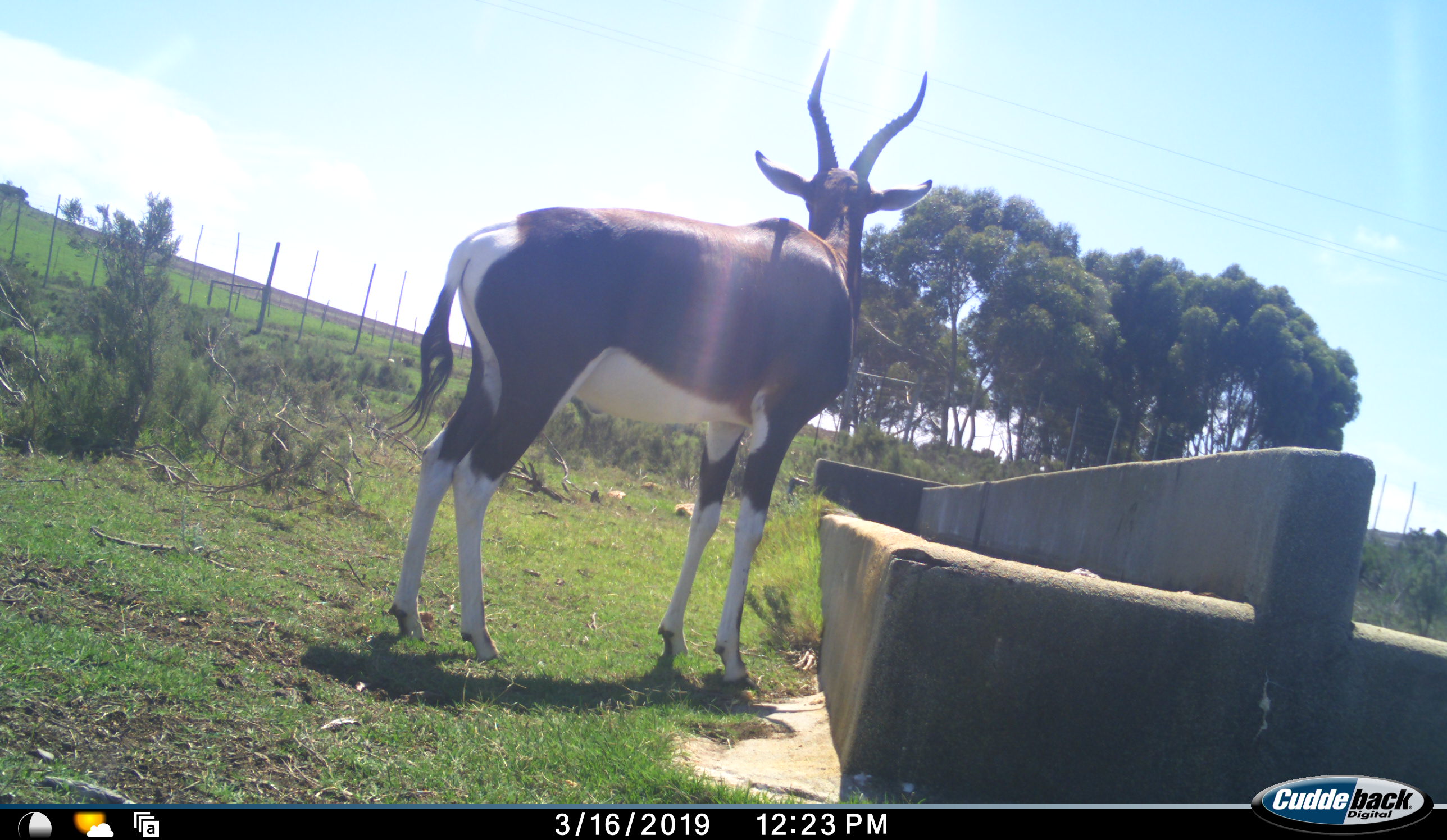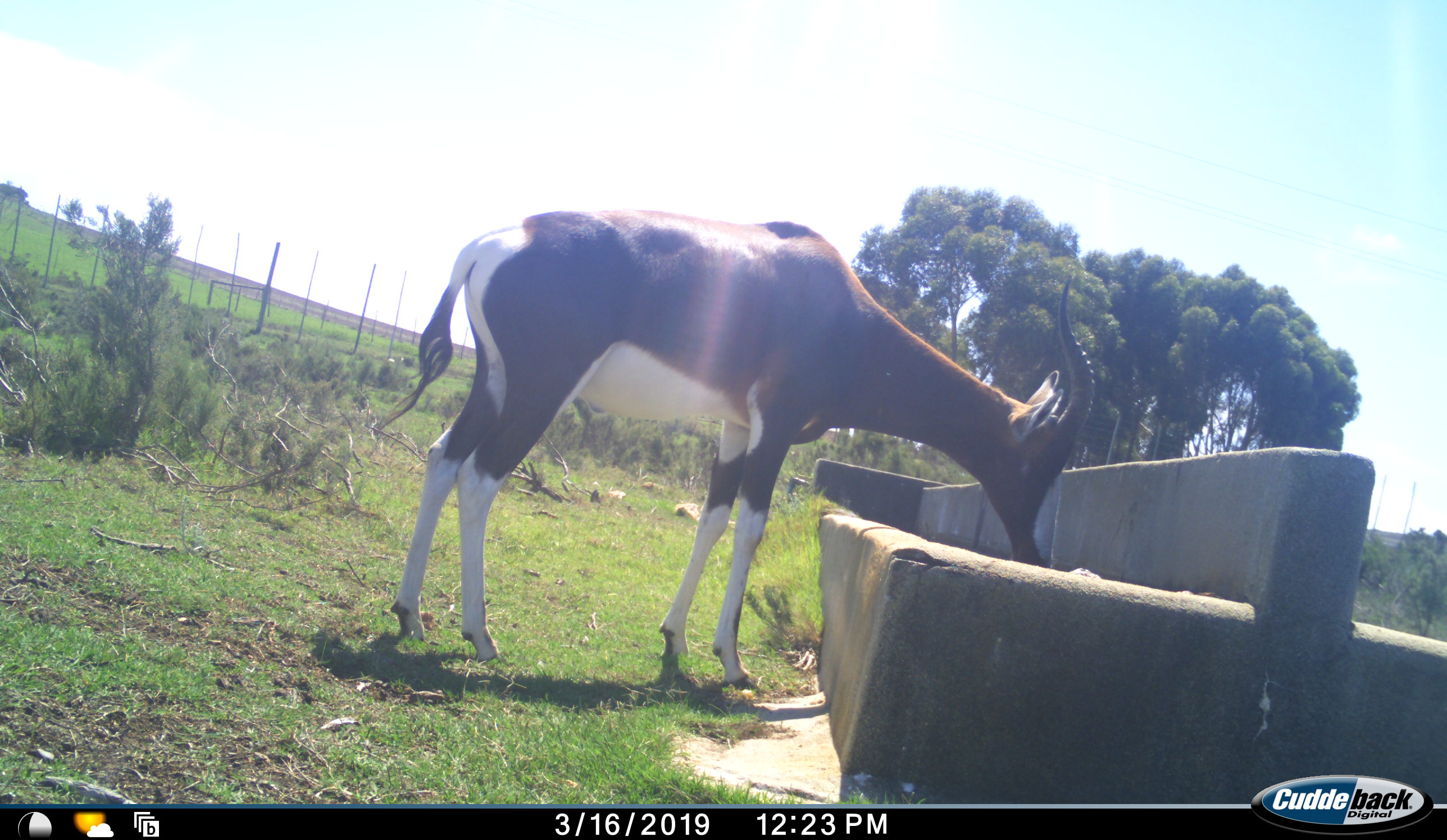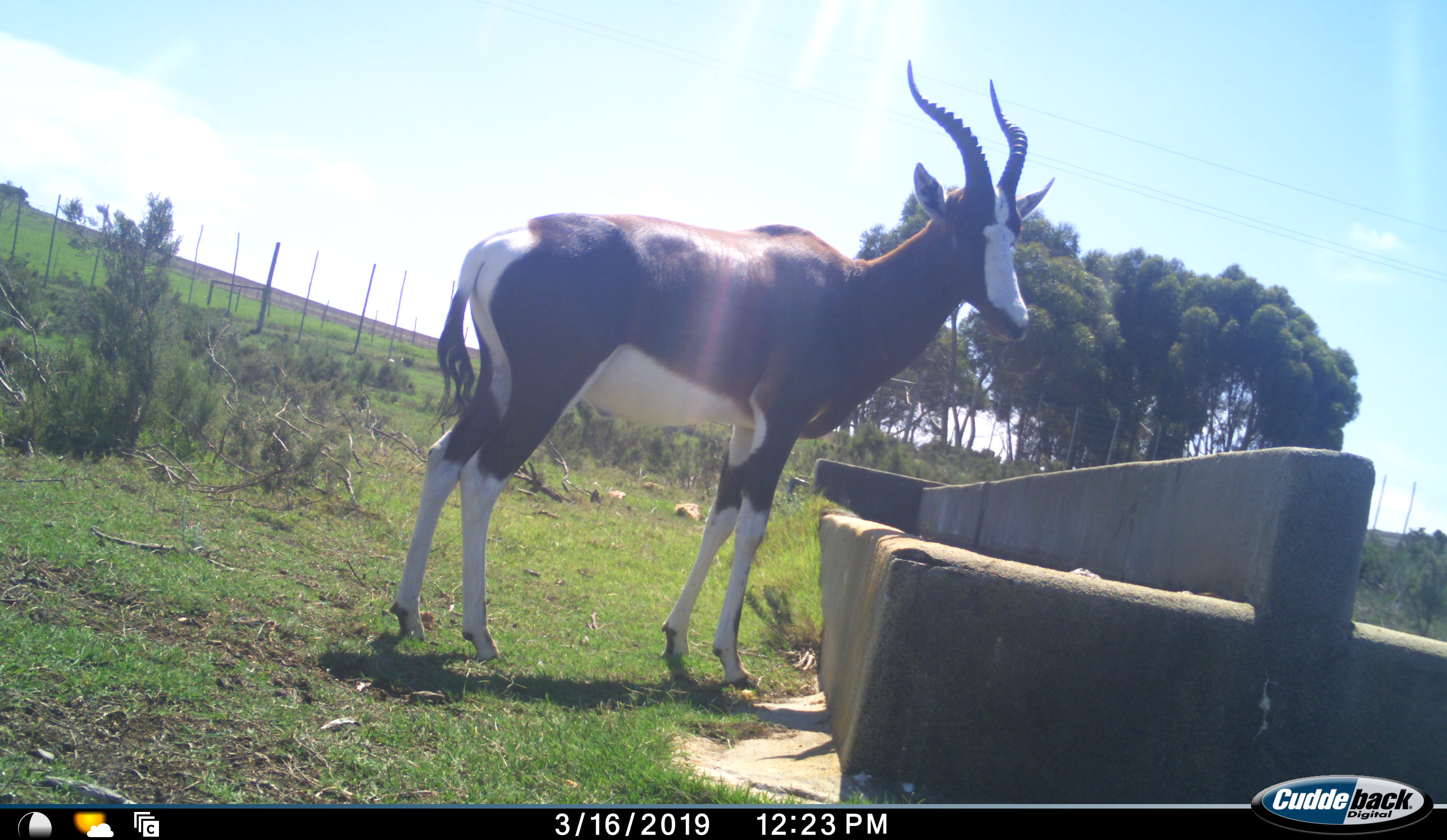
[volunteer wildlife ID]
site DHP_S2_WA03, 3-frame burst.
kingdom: Animalia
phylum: Chordata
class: Mammalia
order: Artiodactyla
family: Bovidae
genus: Damaliscus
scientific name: Damaliscus pygargus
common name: bontebok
Bontebok (Damaliscus pygargus), count 1. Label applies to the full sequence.